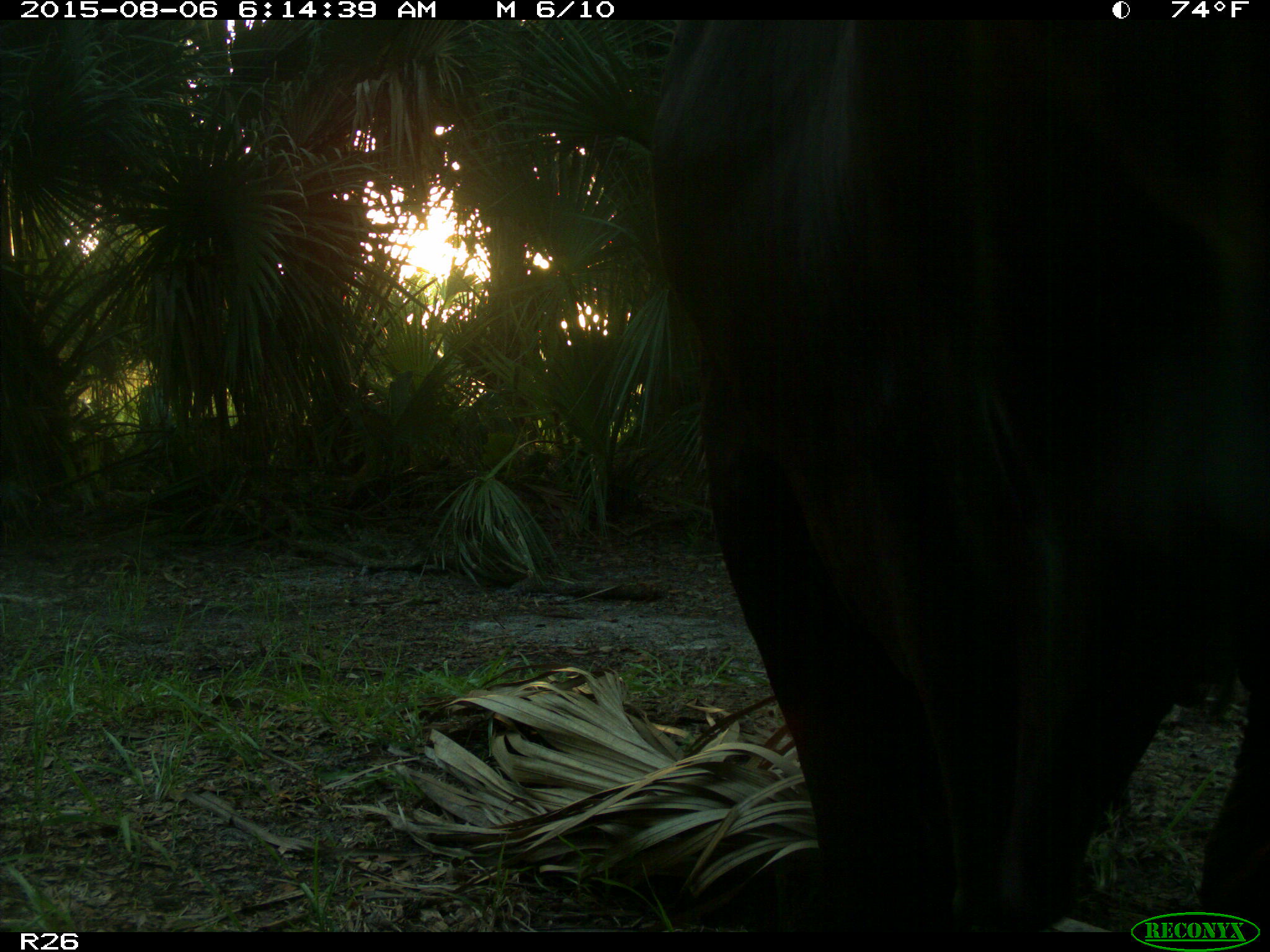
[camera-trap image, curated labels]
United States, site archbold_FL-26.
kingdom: Animalia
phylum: Chordata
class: Mammalia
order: Artiodactyla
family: Bovidae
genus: Bos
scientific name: Bos taurus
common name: domestic cow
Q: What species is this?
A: Bos taurus (domestic cow).